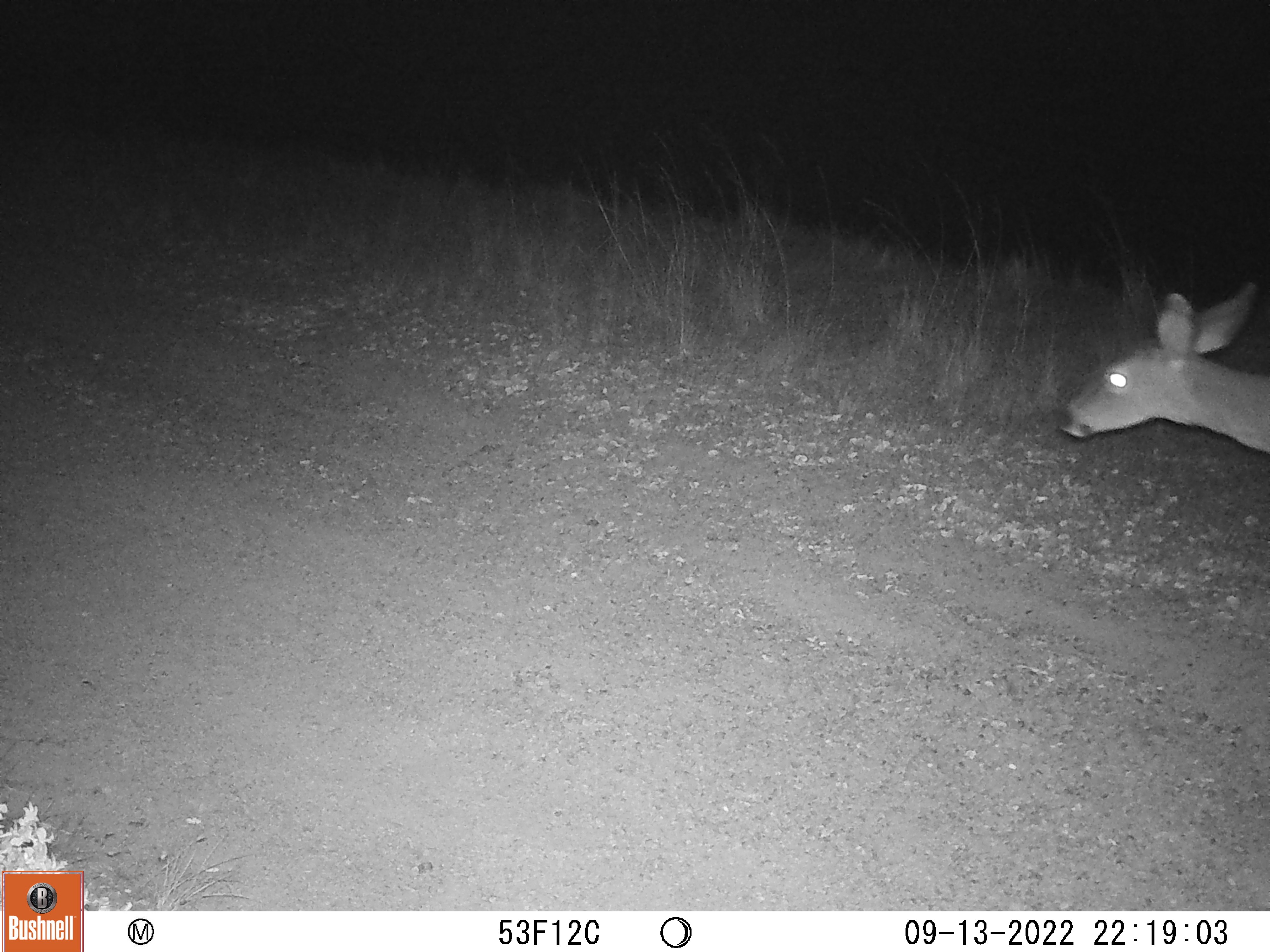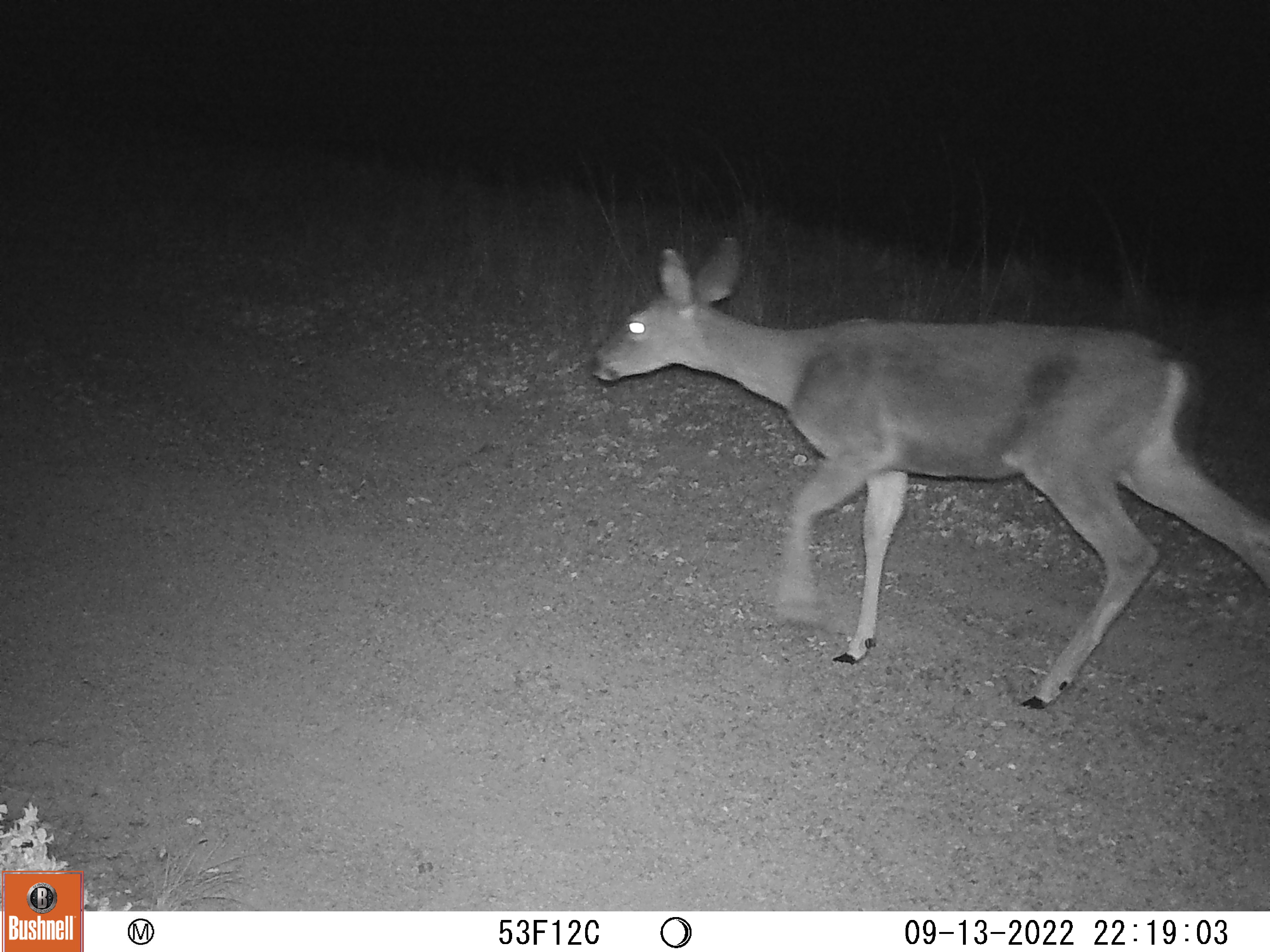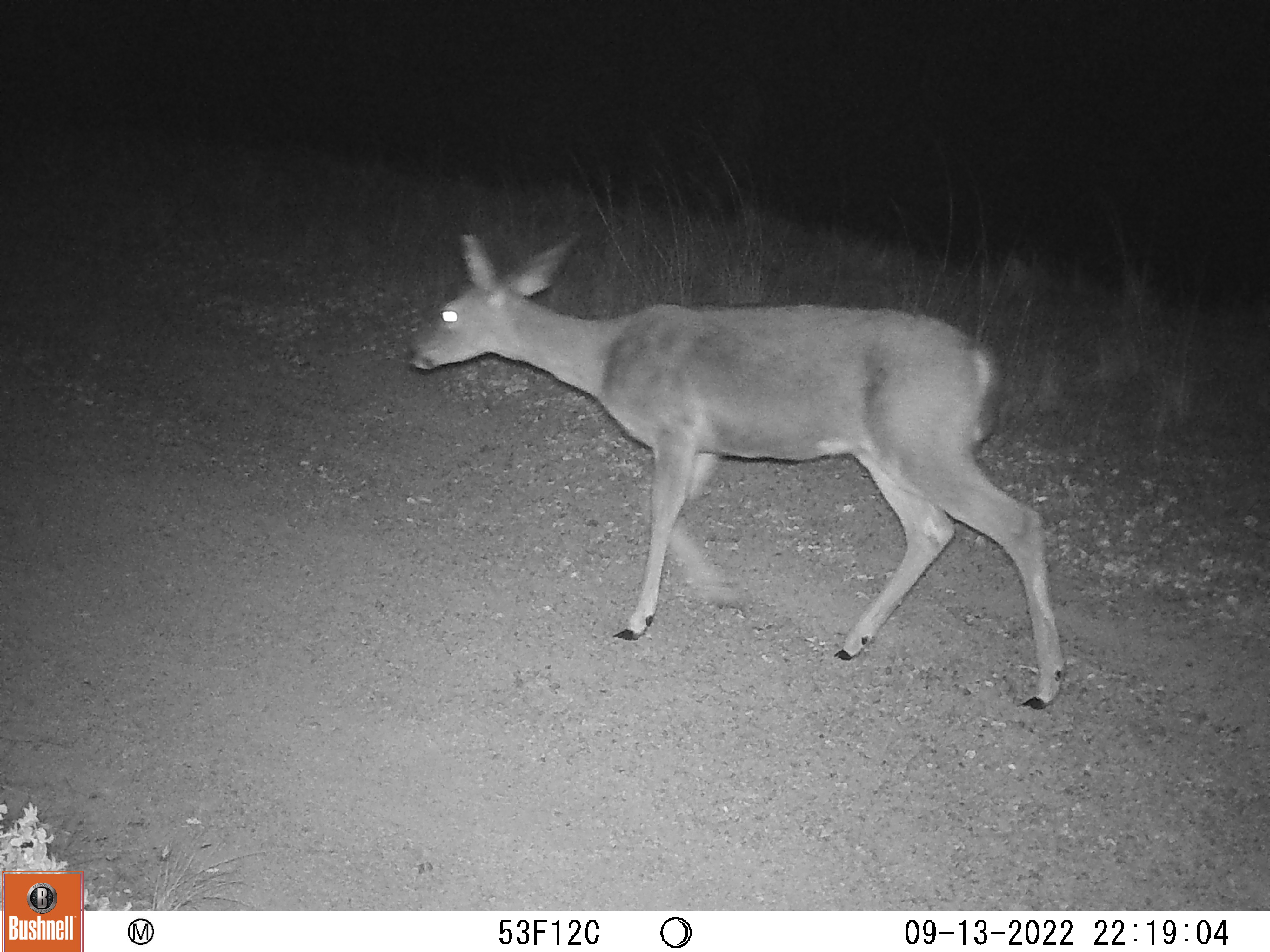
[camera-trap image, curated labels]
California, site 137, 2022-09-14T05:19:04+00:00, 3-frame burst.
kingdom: Animalia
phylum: Chordata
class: Mammalia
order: Artiodactyla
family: Cervidae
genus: Odocoileus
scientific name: Odocoileus hemionus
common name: mule deer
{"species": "mule deer (Odocoileus hemionus)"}